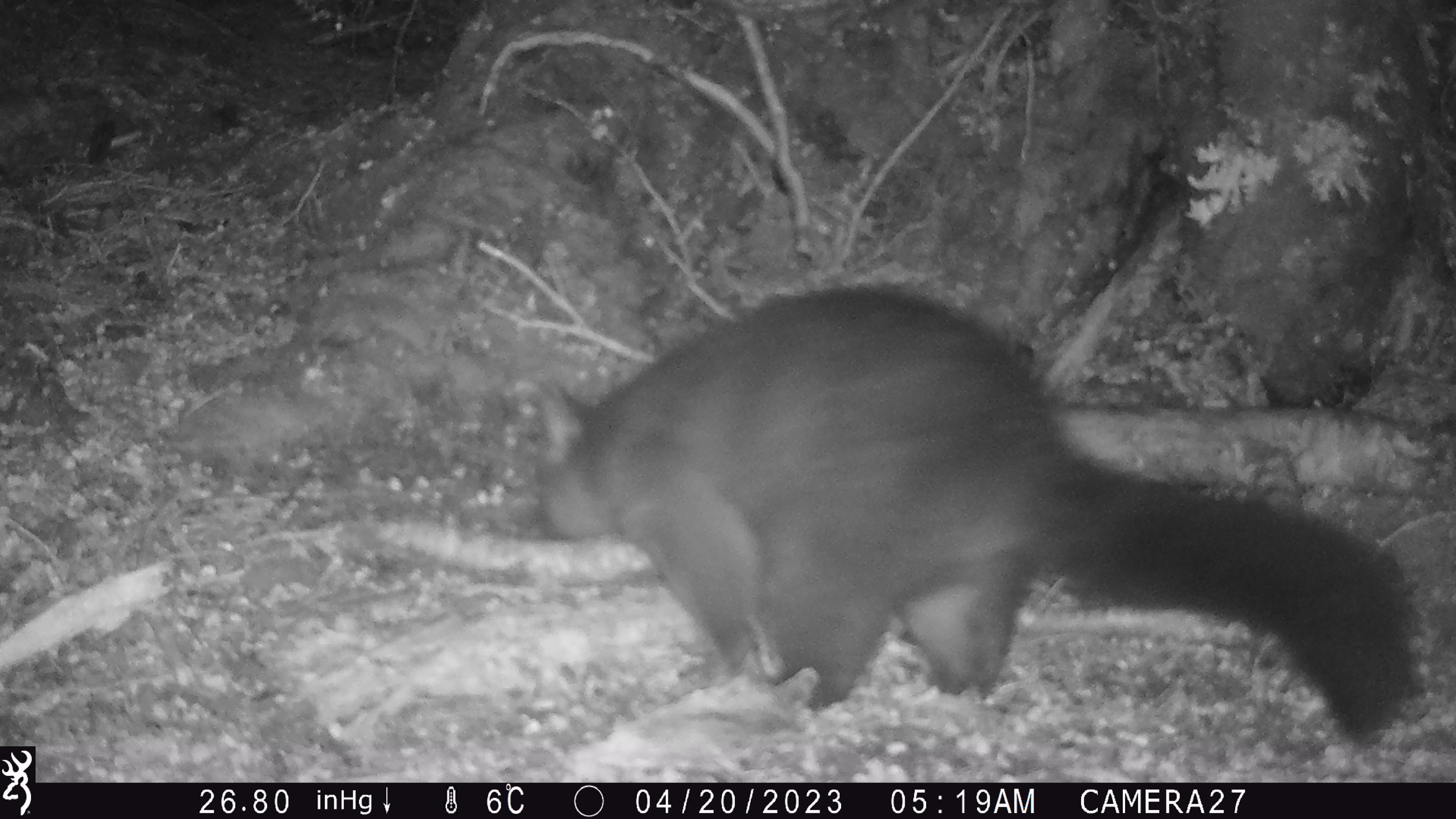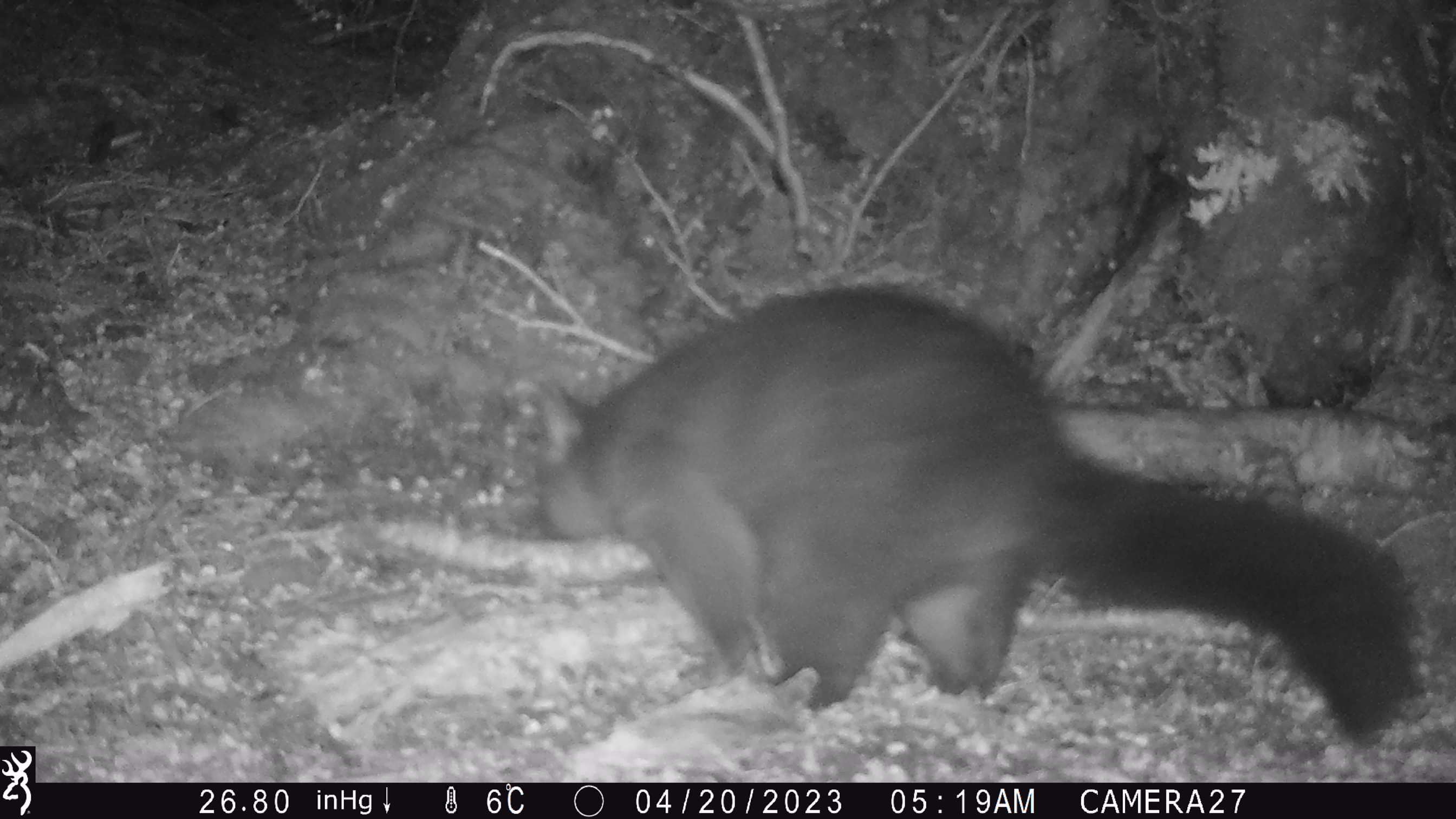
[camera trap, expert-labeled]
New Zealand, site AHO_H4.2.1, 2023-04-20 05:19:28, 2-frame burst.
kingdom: Animalia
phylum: Chordata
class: Mammalia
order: Diprotodontia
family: Phalangeridae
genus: Trichosurus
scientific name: Trichosurus vulpecula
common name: common brushtail possum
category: possum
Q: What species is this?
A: Possum (common brushtail possum) (Trichosurus vulpecula).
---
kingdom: Animalia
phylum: Chordata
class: Mammalia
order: Carnivora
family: Mustelidae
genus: Mustela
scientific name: Mustela erminea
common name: stoat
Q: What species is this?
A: Stoat (Mustela erminea).